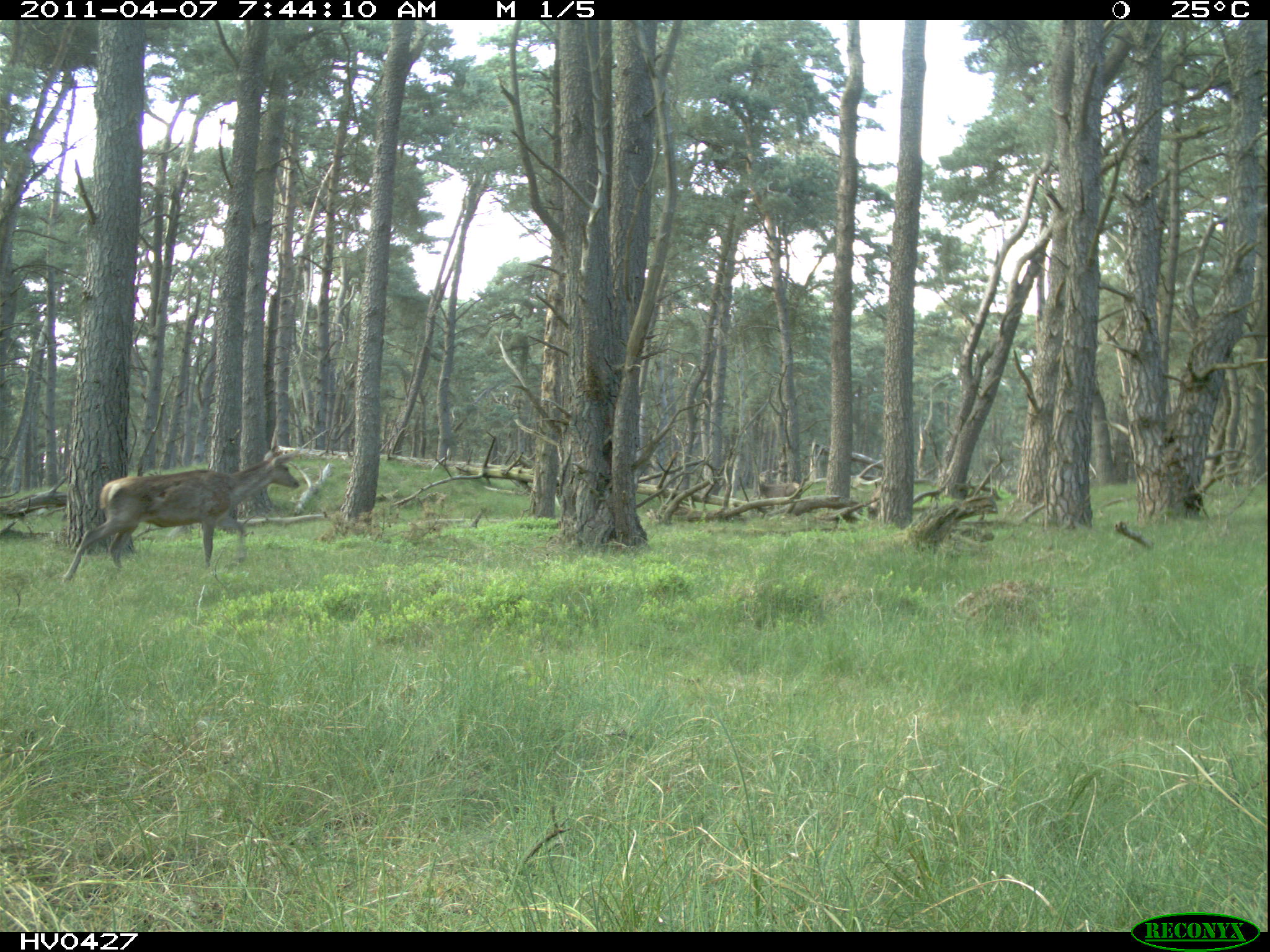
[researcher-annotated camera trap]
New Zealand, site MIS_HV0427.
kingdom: Animalia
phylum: Chordata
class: Mammalia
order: Artiodactyla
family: Cervidae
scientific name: Cervidae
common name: deer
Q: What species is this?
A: Deer (Cervidae).